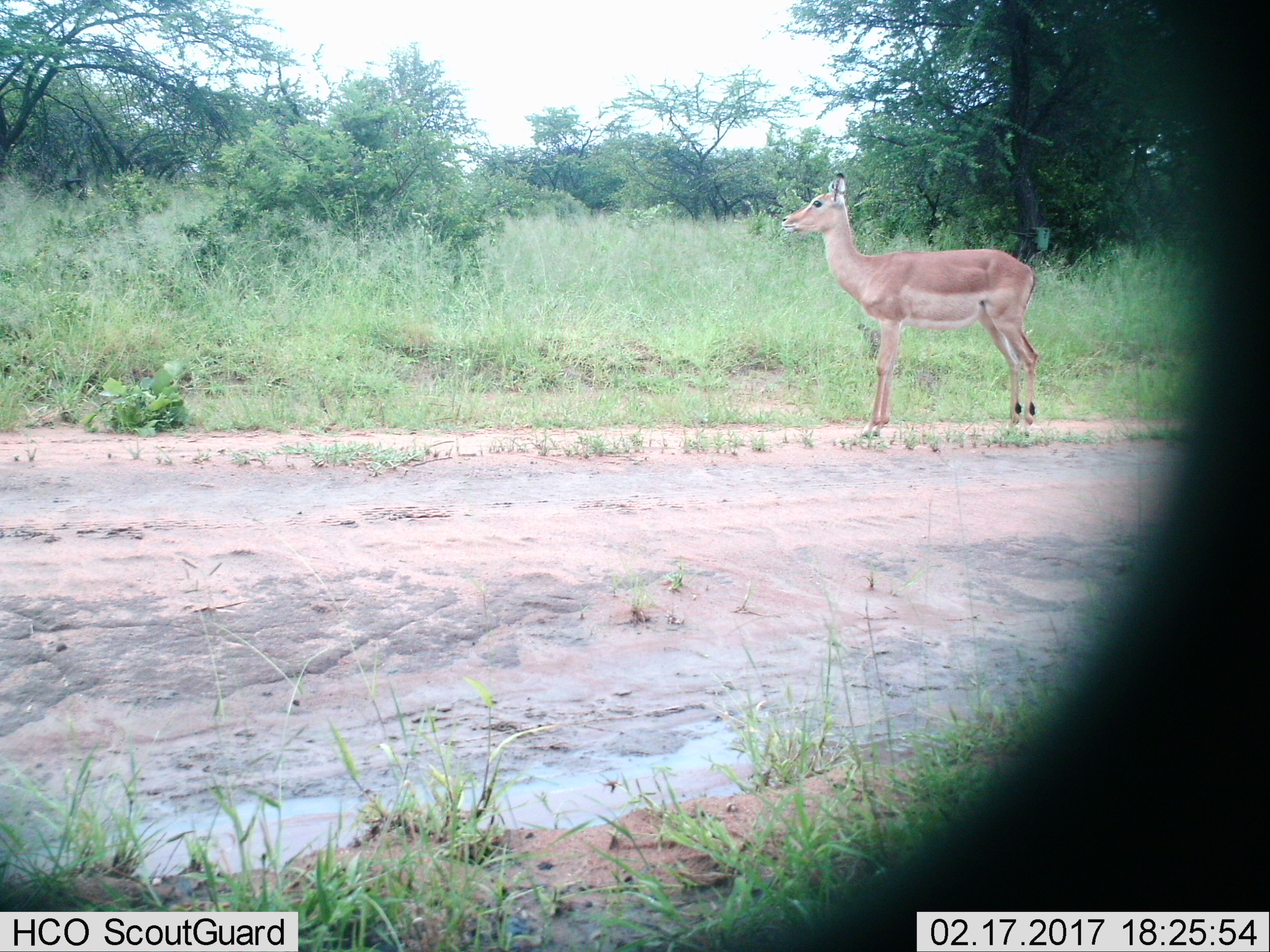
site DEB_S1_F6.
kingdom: Animalia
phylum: Chordata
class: Mammalia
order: Artiodactyla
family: Bovidae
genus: Aepyceros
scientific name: Aepyceros melampus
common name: impala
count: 1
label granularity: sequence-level